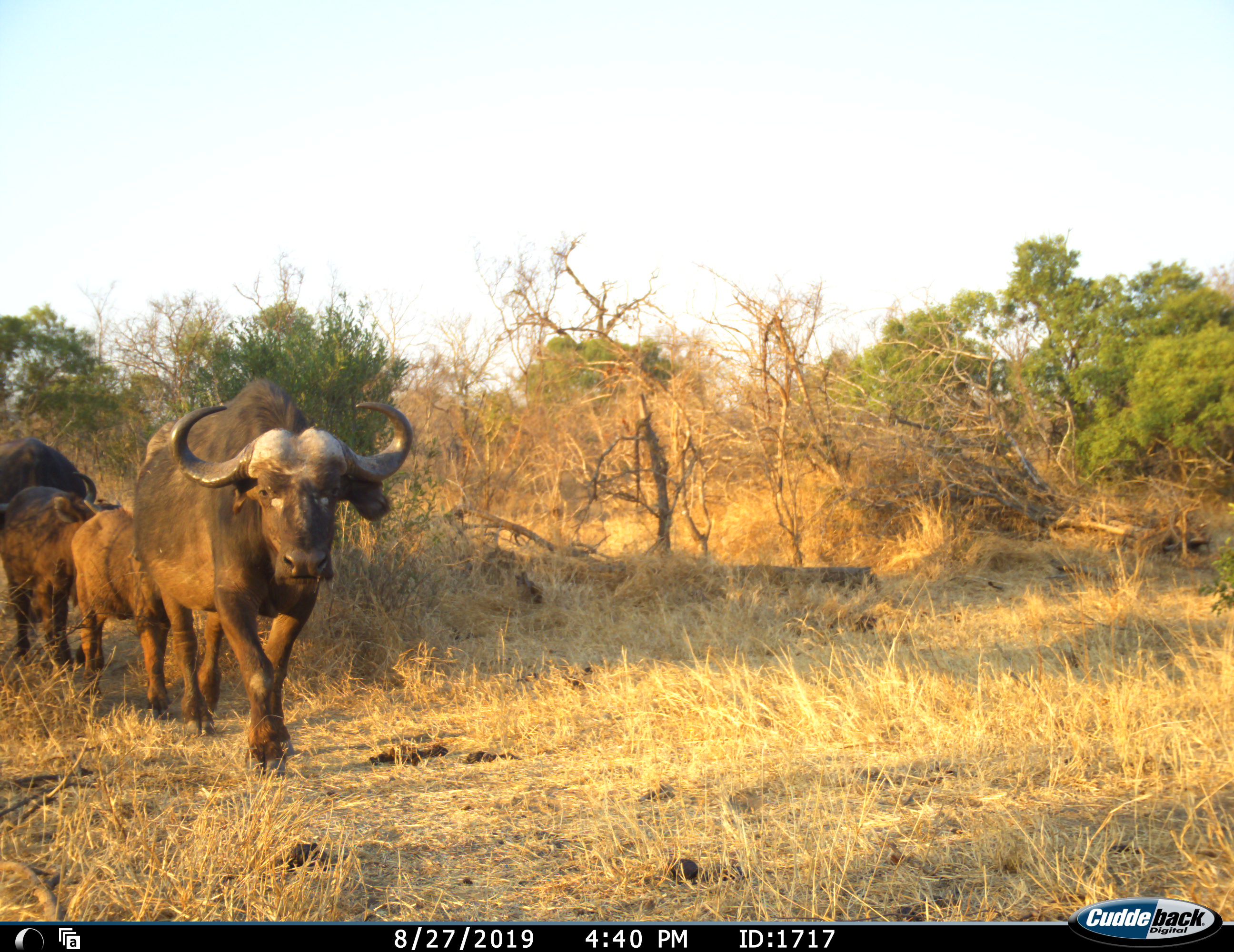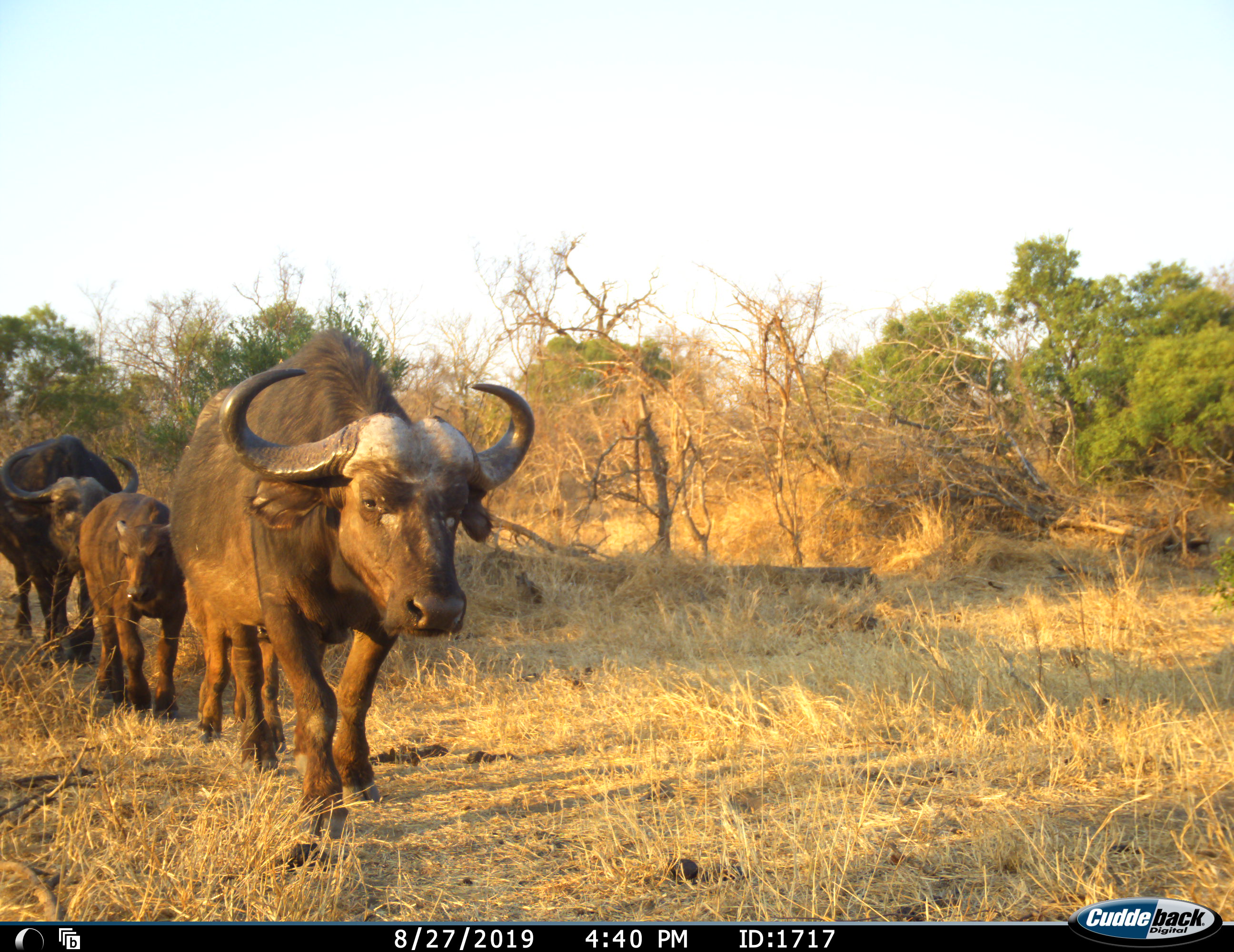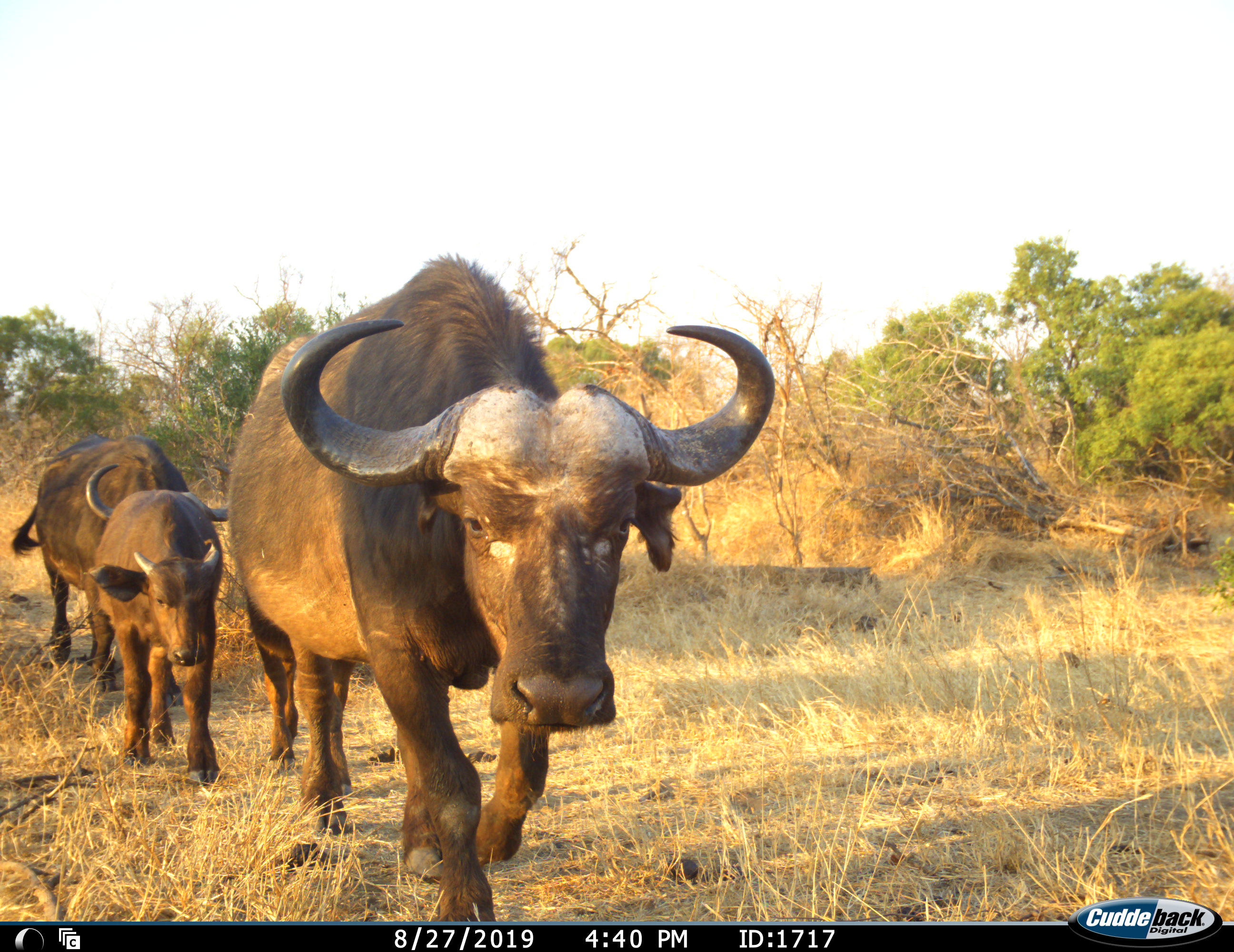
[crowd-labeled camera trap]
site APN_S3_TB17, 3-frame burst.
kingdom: Animalia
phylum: Chordata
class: Mammalia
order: Artiodactyla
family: Bovidae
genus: Syncerus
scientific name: Syncerus caffer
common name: african buffalo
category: buffalo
Buffalo (african buffalo) (Syncerus caffer), count 4. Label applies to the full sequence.